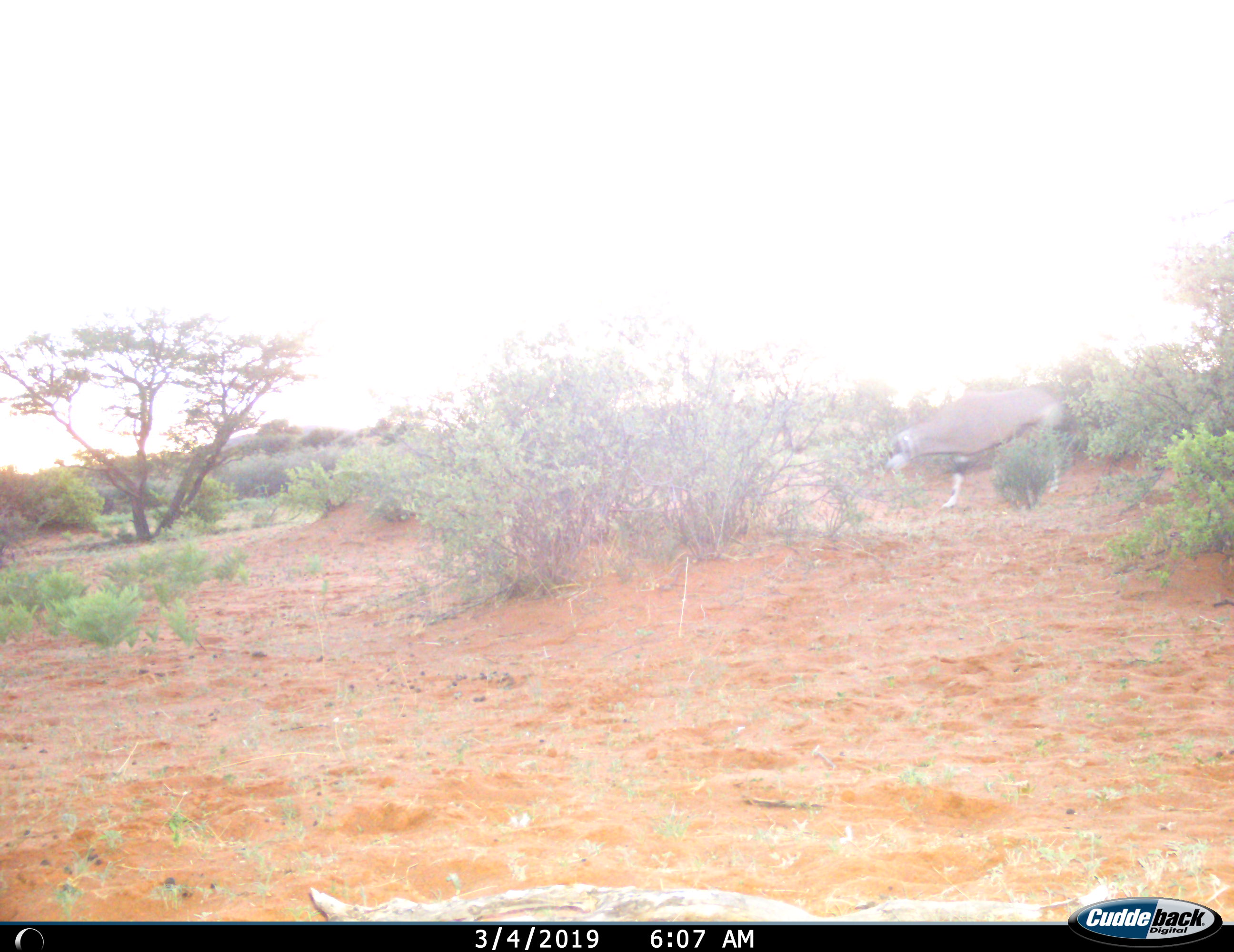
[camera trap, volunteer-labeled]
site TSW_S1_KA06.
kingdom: Animalia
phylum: Chordata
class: Mammalia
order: Artiodactyla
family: Bovidae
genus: Oryx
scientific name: Oryx gazella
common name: gemsbok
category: oryx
Oryx (gemsbok) (Oryx gazella), count 1. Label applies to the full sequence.